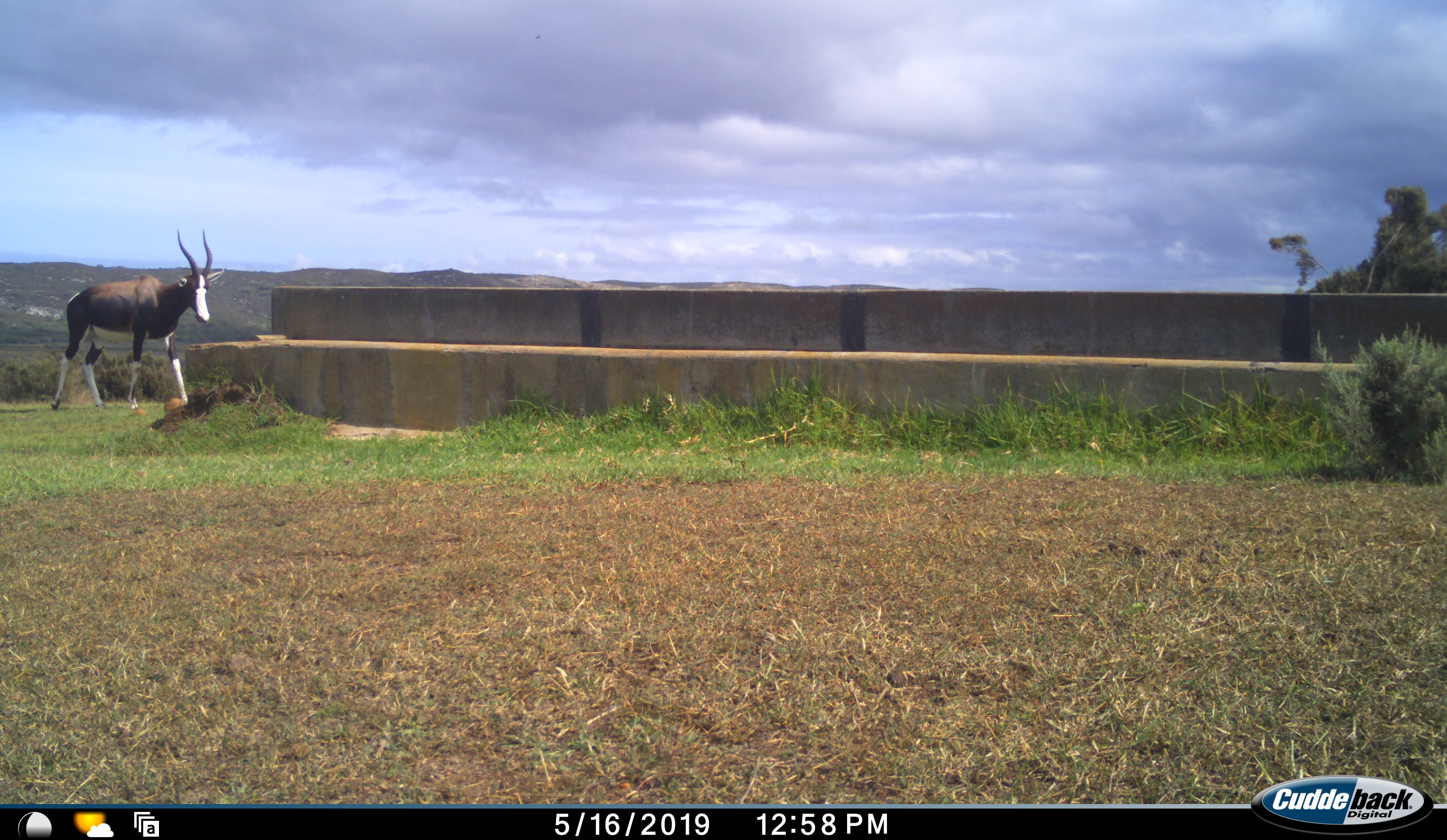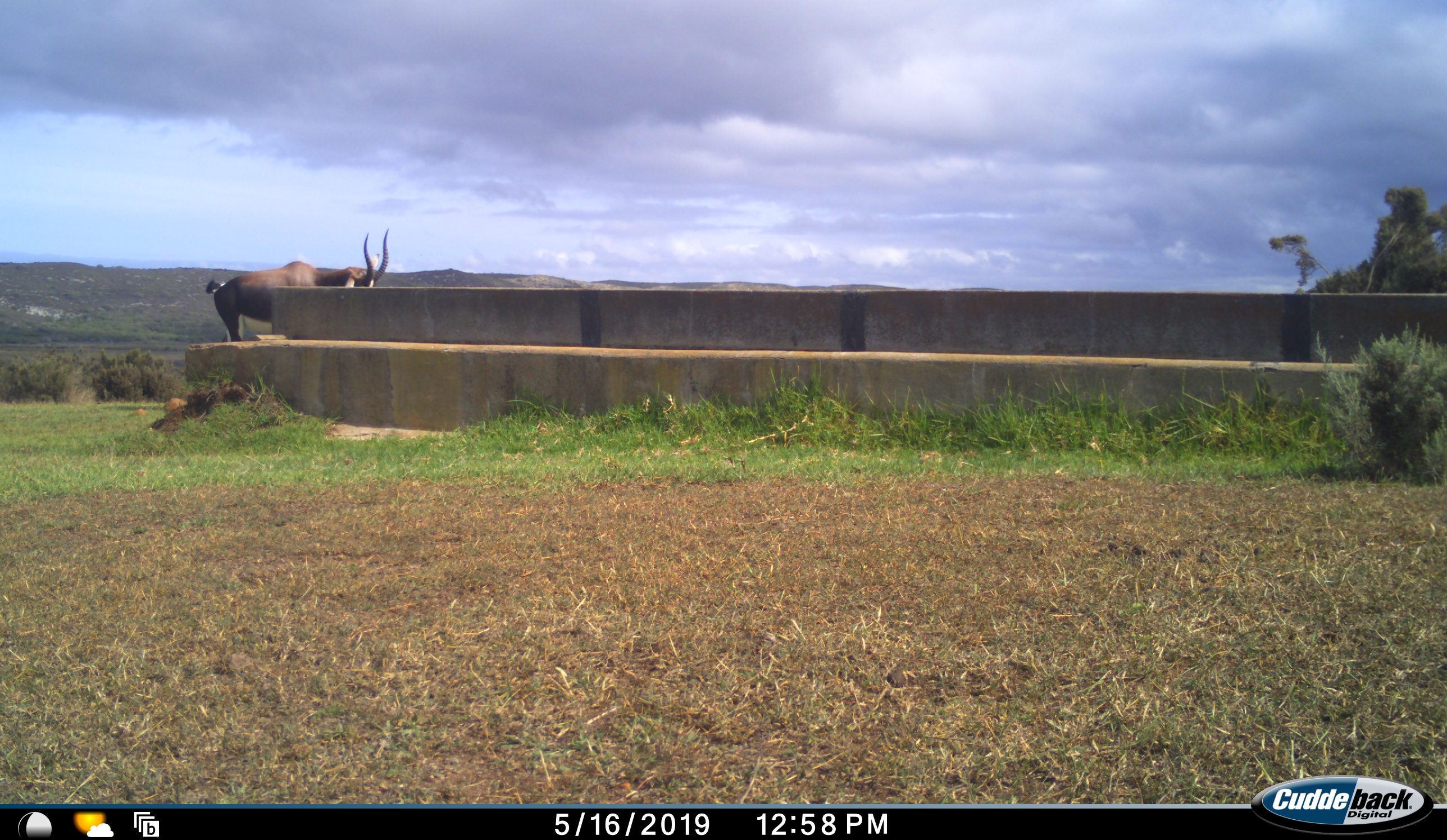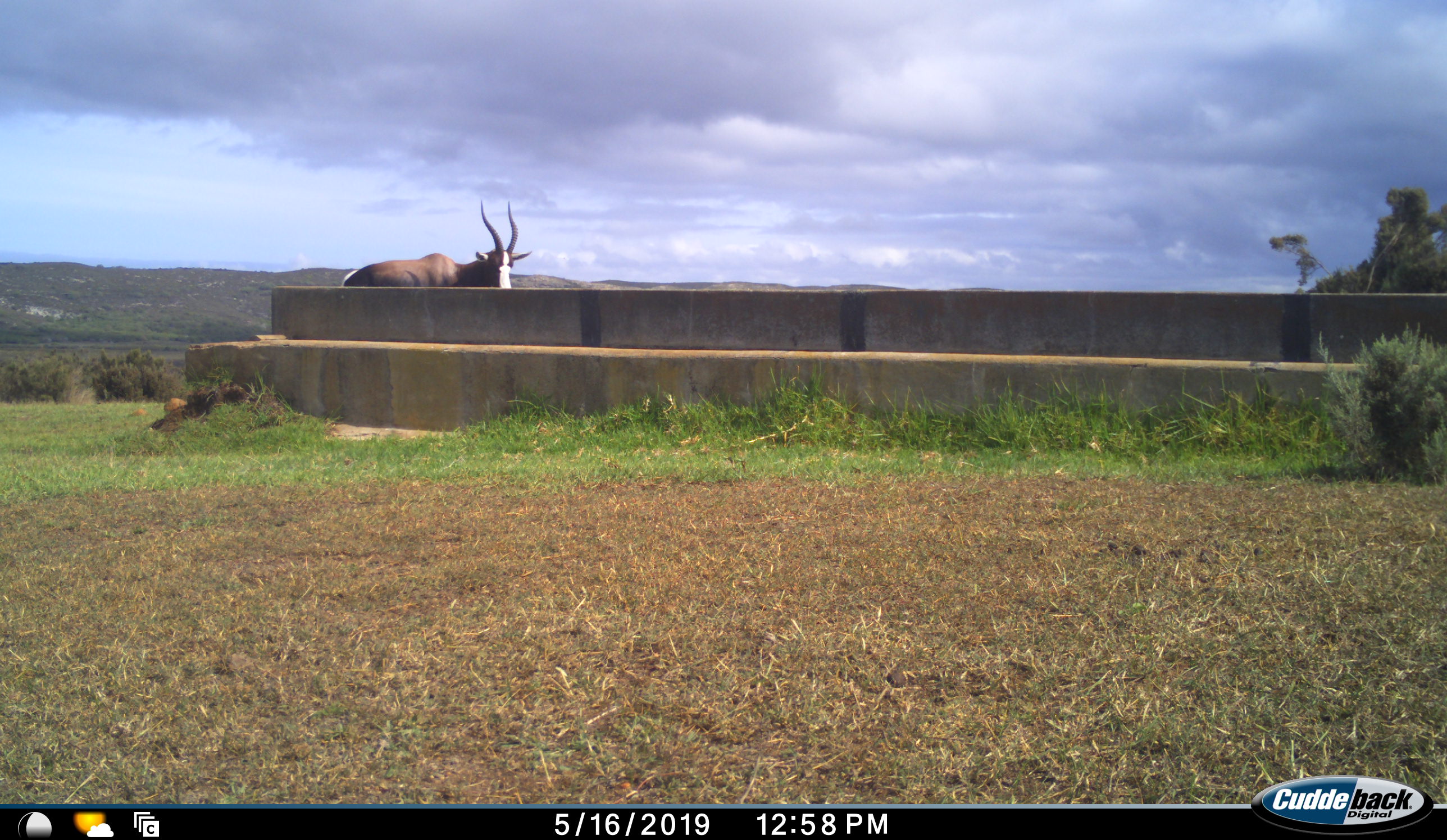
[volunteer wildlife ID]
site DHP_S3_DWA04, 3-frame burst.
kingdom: Animalia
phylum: Chordata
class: Mammalia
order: Artiodactyla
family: Bovidae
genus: Damaliscus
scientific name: Damaliscus pygargus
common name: bontebok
Bontebok (Damaliscus pygargus), count 1. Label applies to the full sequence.